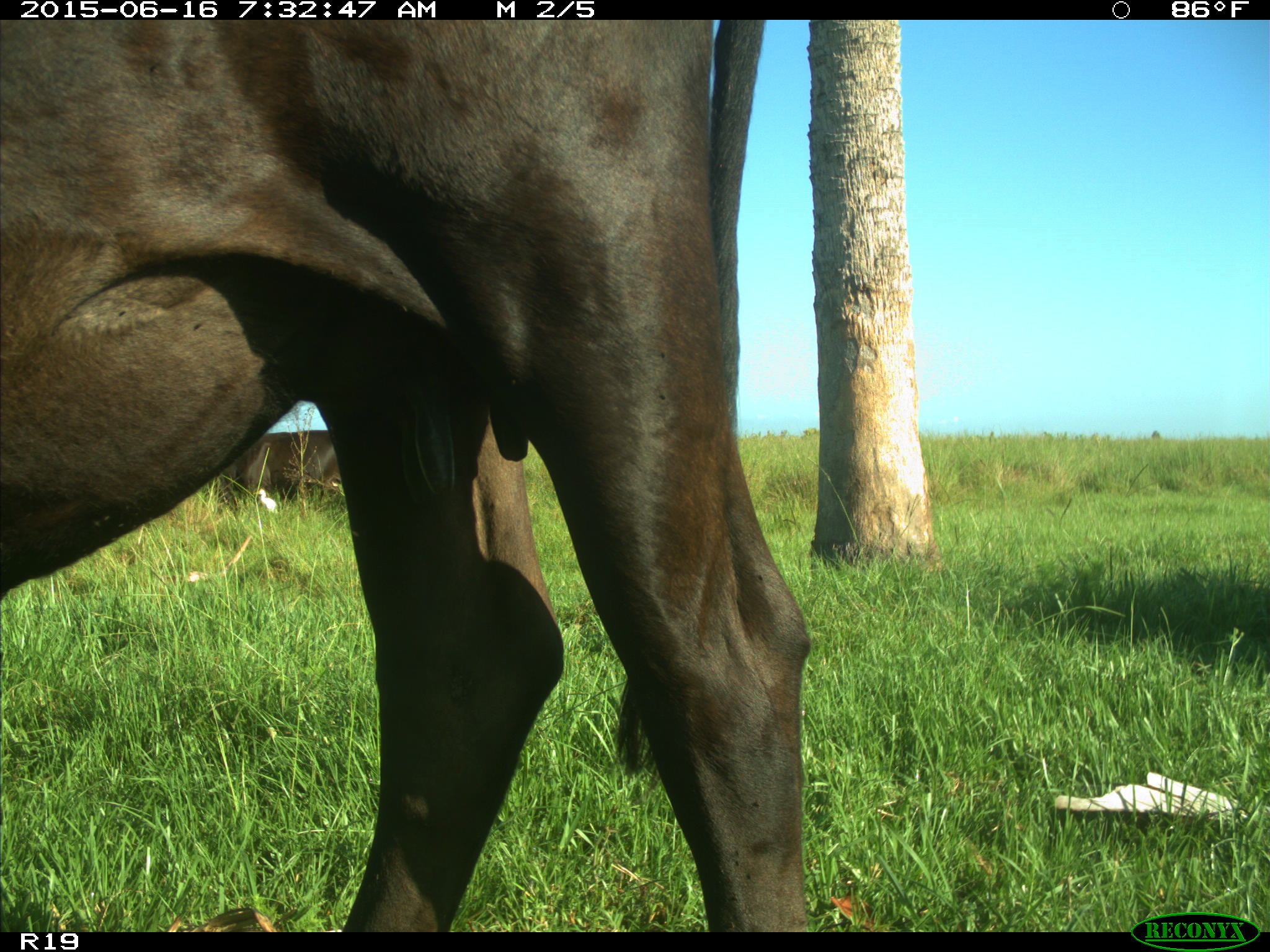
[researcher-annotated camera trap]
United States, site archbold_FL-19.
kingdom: Animalia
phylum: Chordata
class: Mammalia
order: Artiodactyla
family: Bovidae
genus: Bos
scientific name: Bos taurus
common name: domestic cow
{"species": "Bos taurus (domestic cow)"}